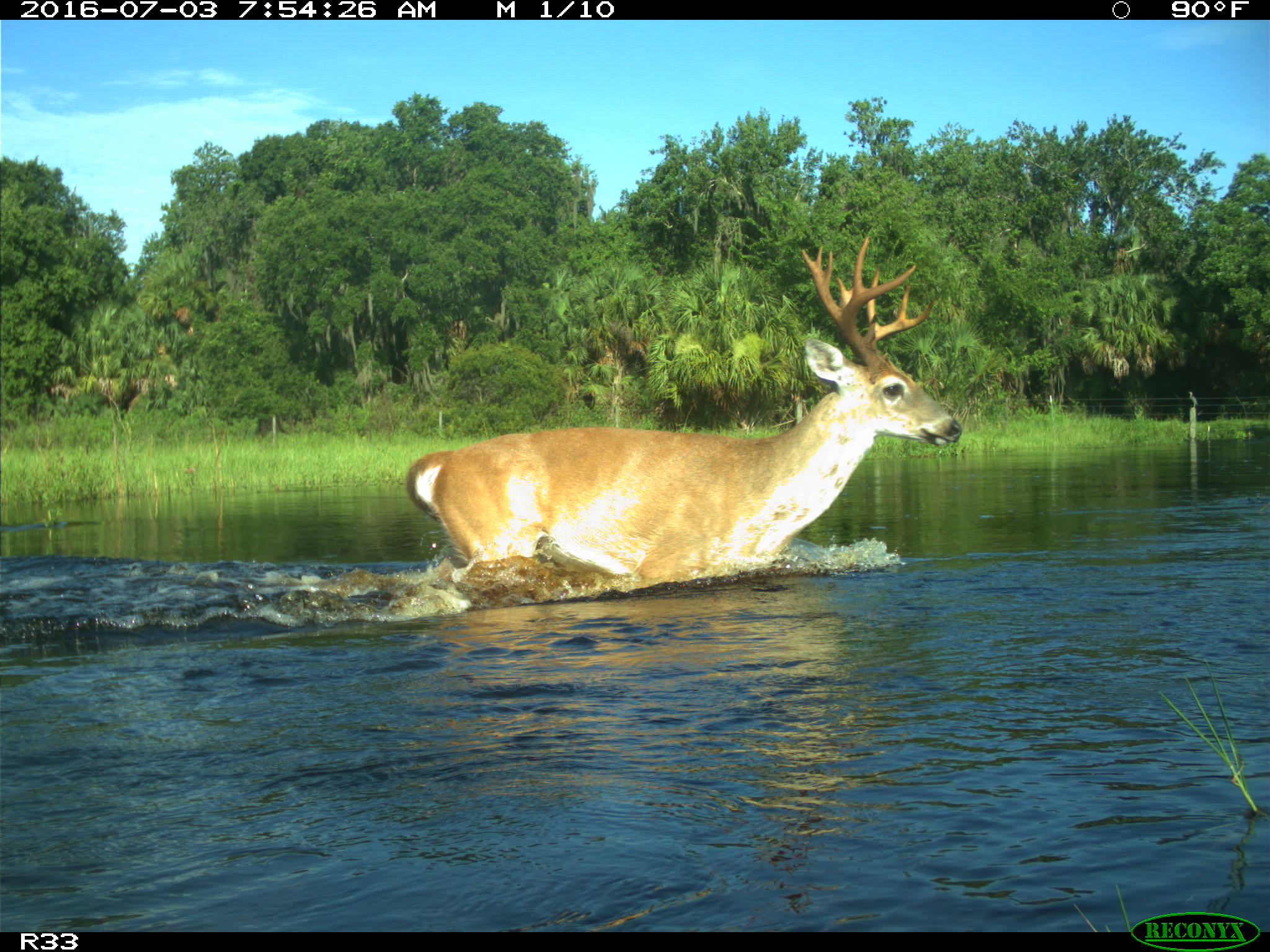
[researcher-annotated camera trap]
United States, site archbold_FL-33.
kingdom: Animalia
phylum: Chordata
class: Mammalia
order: Artiodactyla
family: Cervidae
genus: Odocoileus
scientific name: Odocoileus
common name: deer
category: unidentified deer